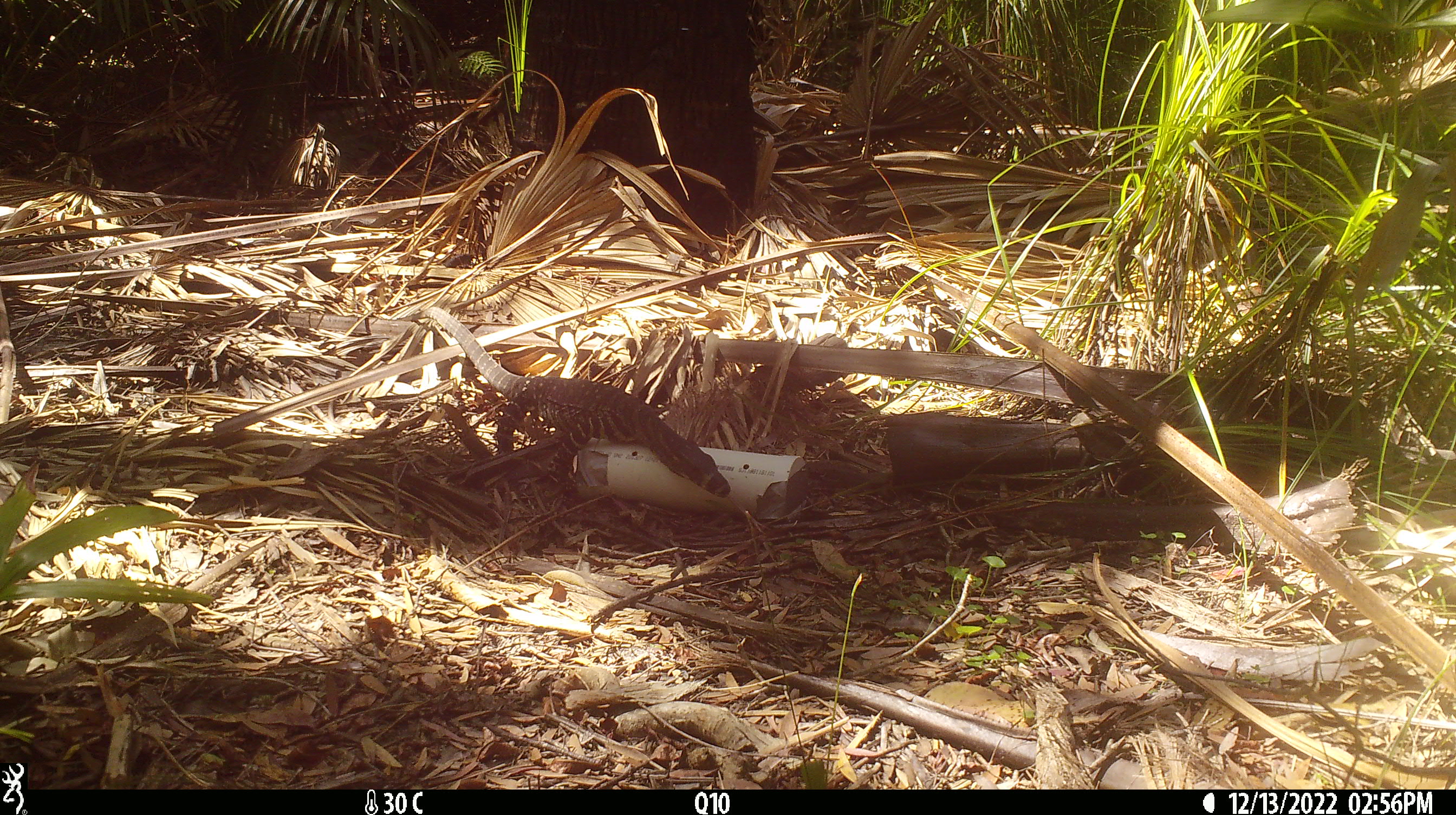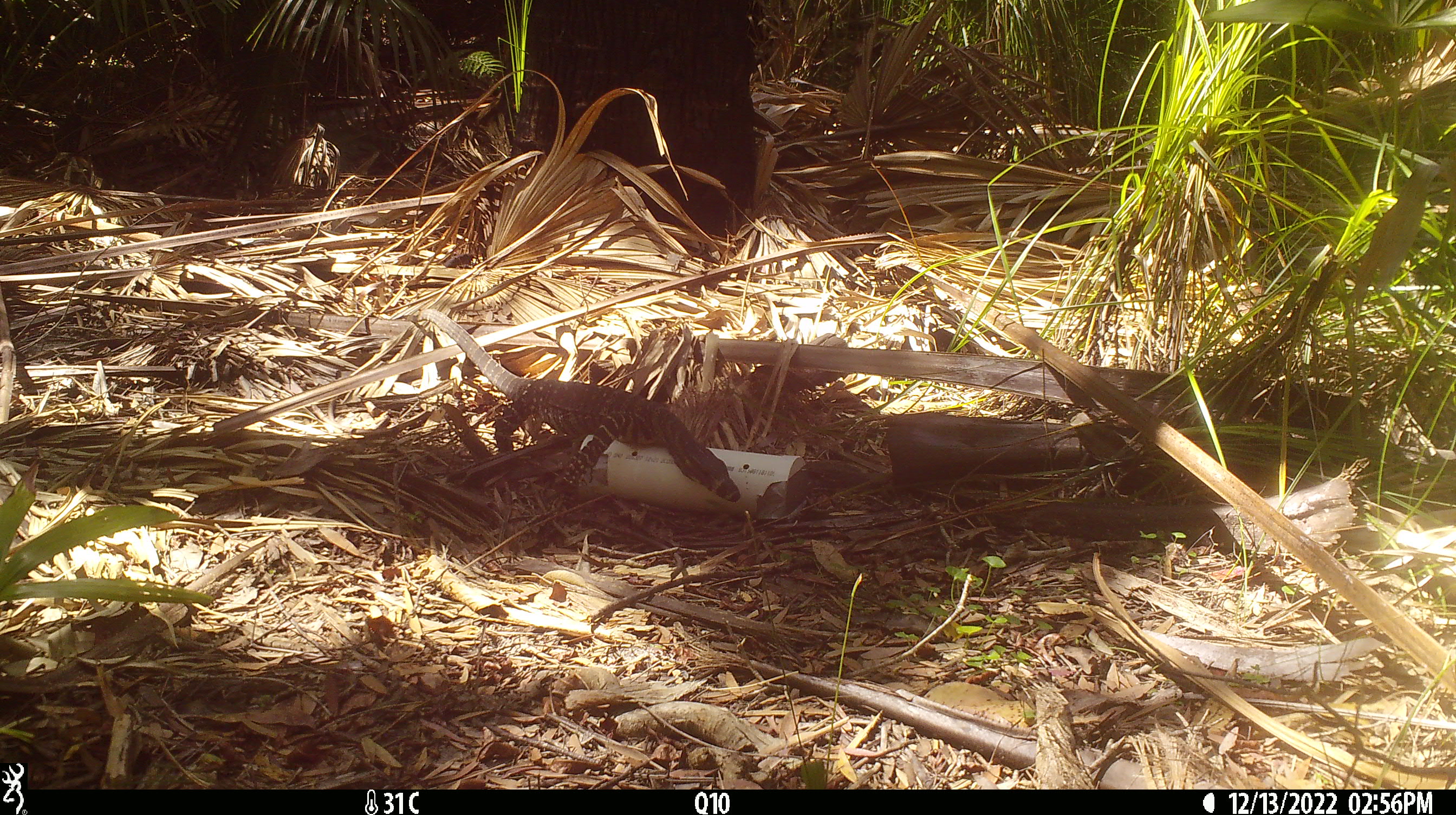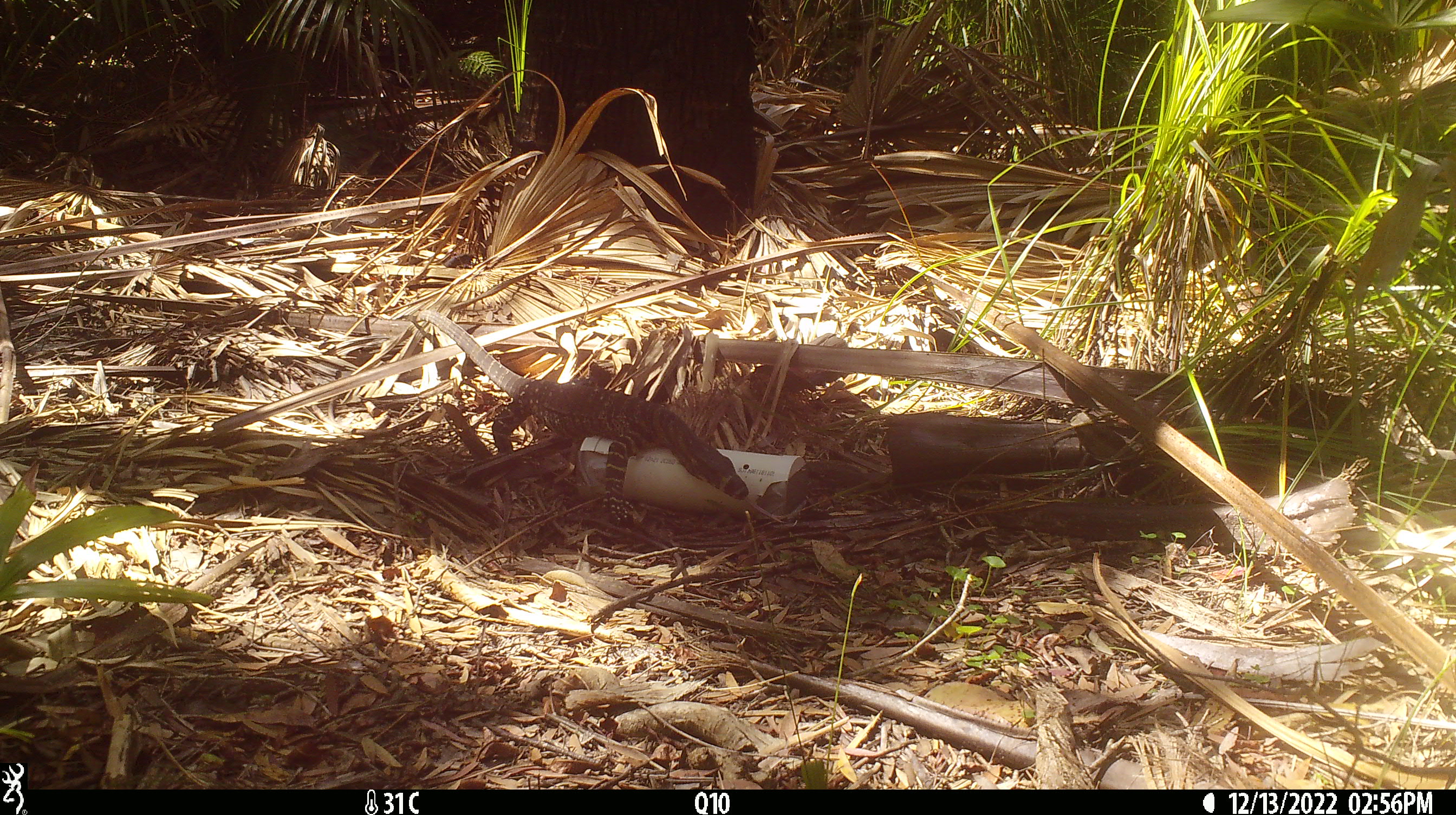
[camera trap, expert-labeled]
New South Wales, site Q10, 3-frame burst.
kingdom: Animalia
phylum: Chordata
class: Reptilia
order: Squamata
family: Varanidae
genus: Varanus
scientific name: Varanus varius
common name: lace monitor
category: goanna